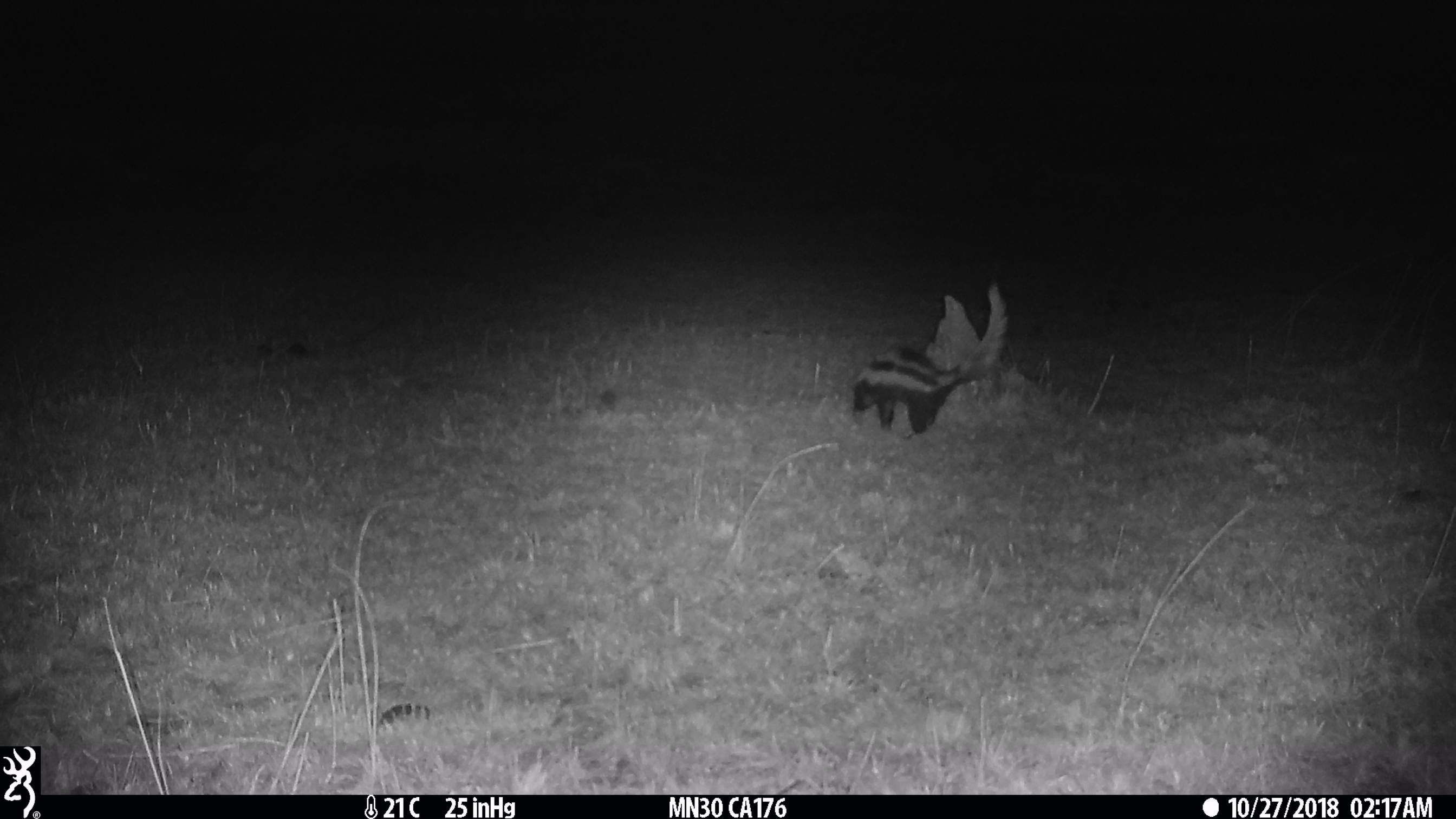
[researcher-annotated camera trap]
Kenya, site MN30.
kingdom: Animalia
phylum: Chordata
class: Mammalia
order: Carnivora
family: Mustelidae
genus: Ictonyx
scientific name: Ictonyx striatus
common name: zorilla